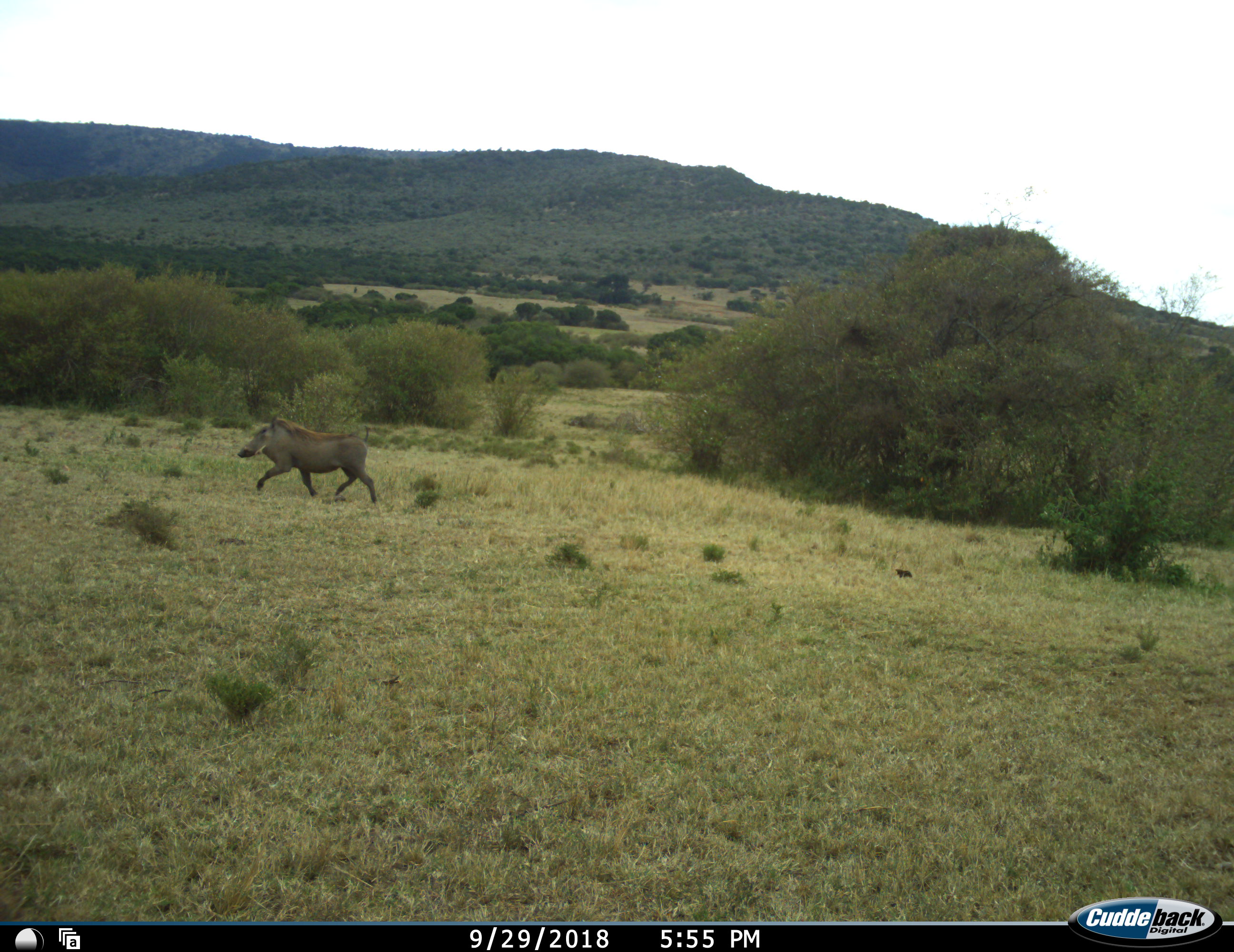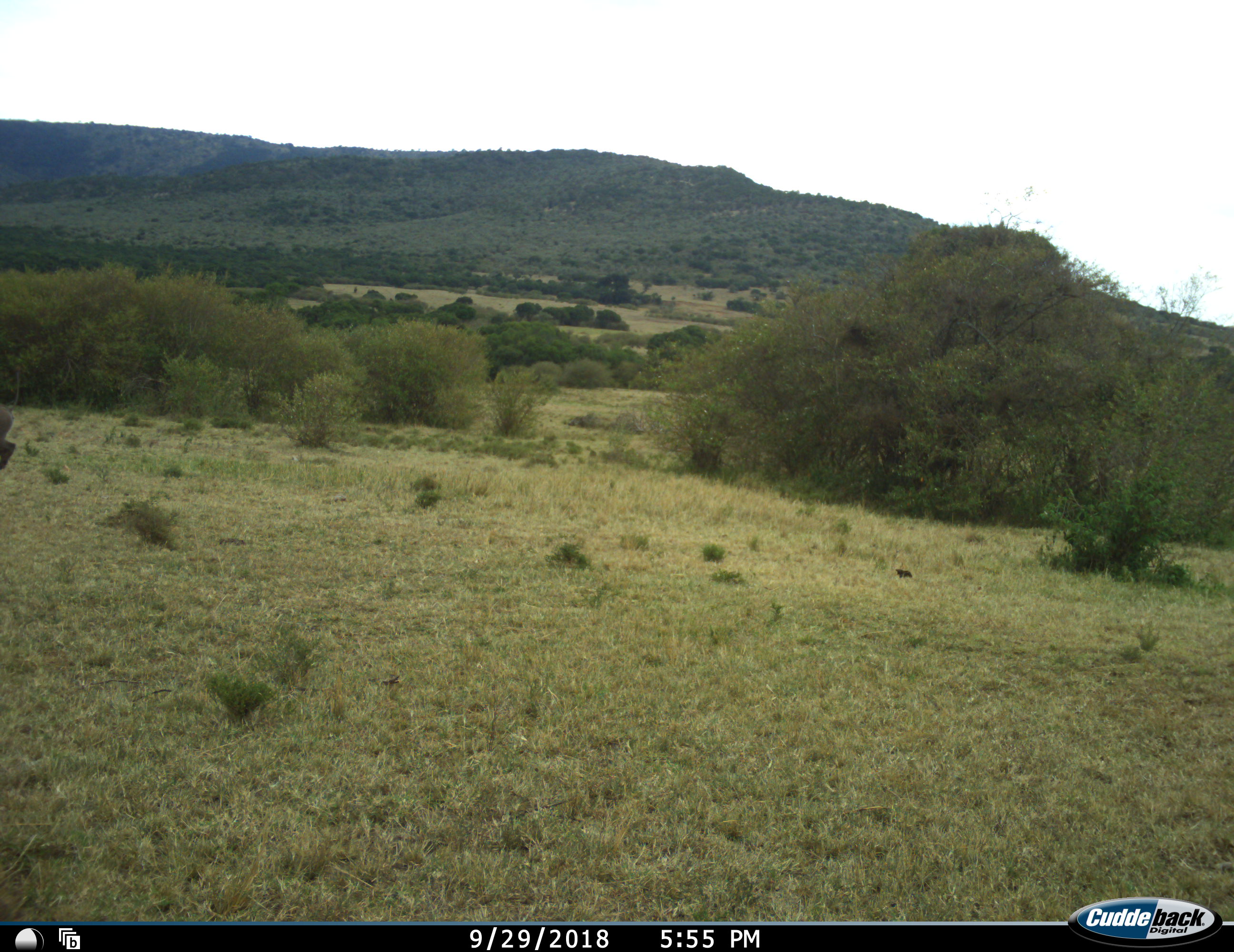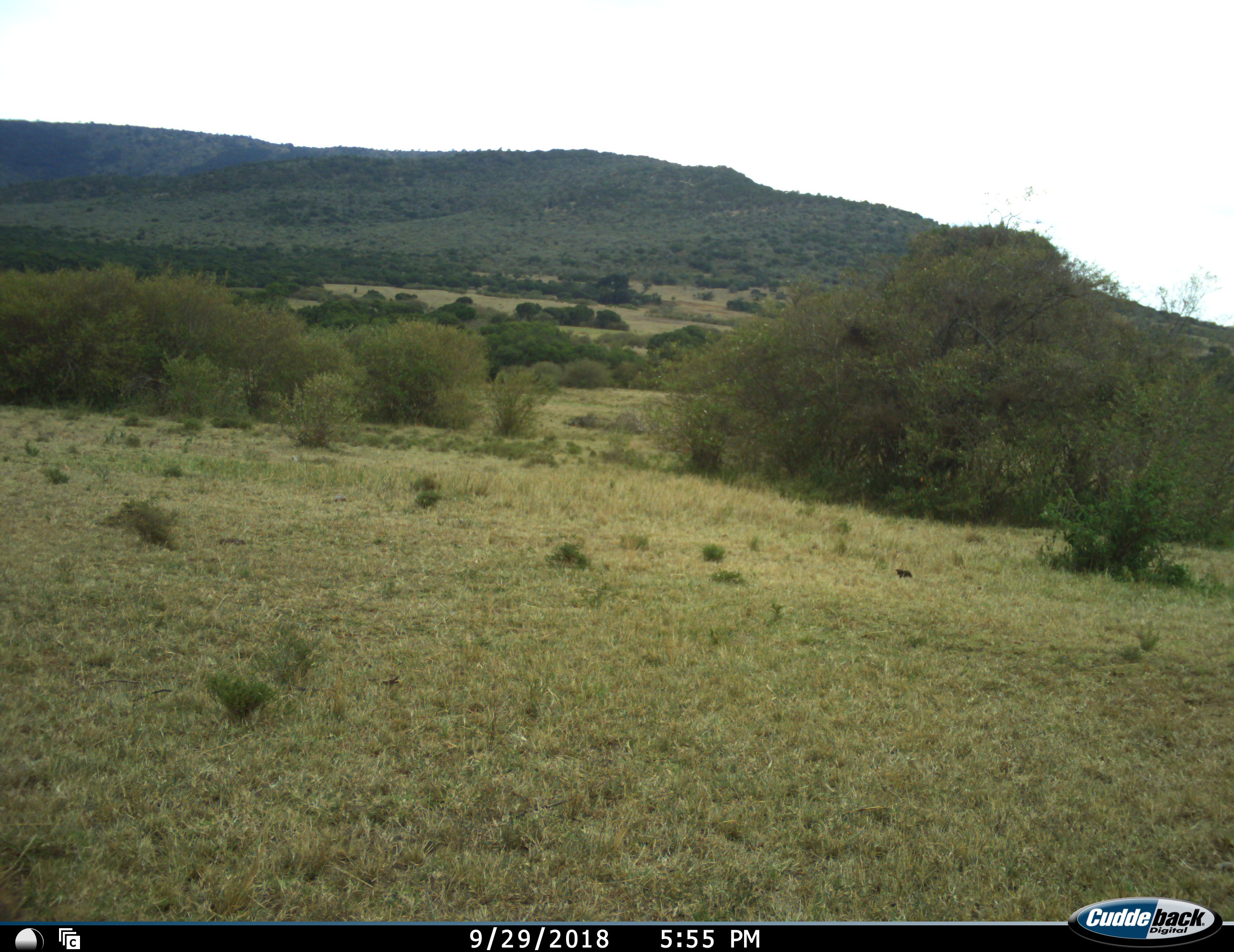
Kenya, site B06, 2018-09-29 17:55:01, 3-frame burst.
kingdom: Animalia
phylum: Chordata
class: Mammalia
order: Artiodactyla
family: Suidae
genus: Phacochoerus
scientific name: Phacochoerus africanus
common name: warthog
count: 1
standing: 0%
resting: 0%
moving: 100%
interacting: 0%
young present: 0%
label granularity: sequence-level